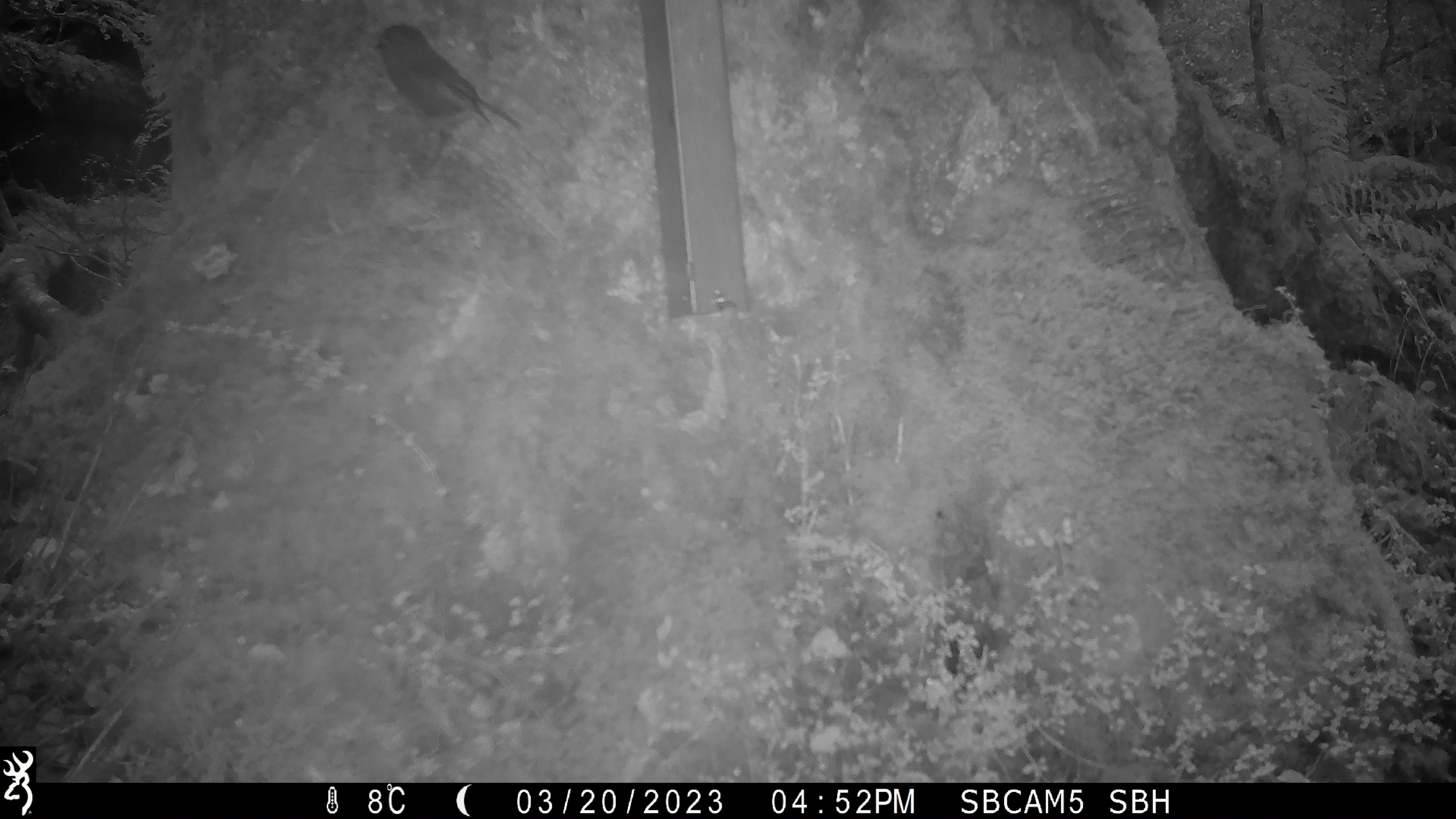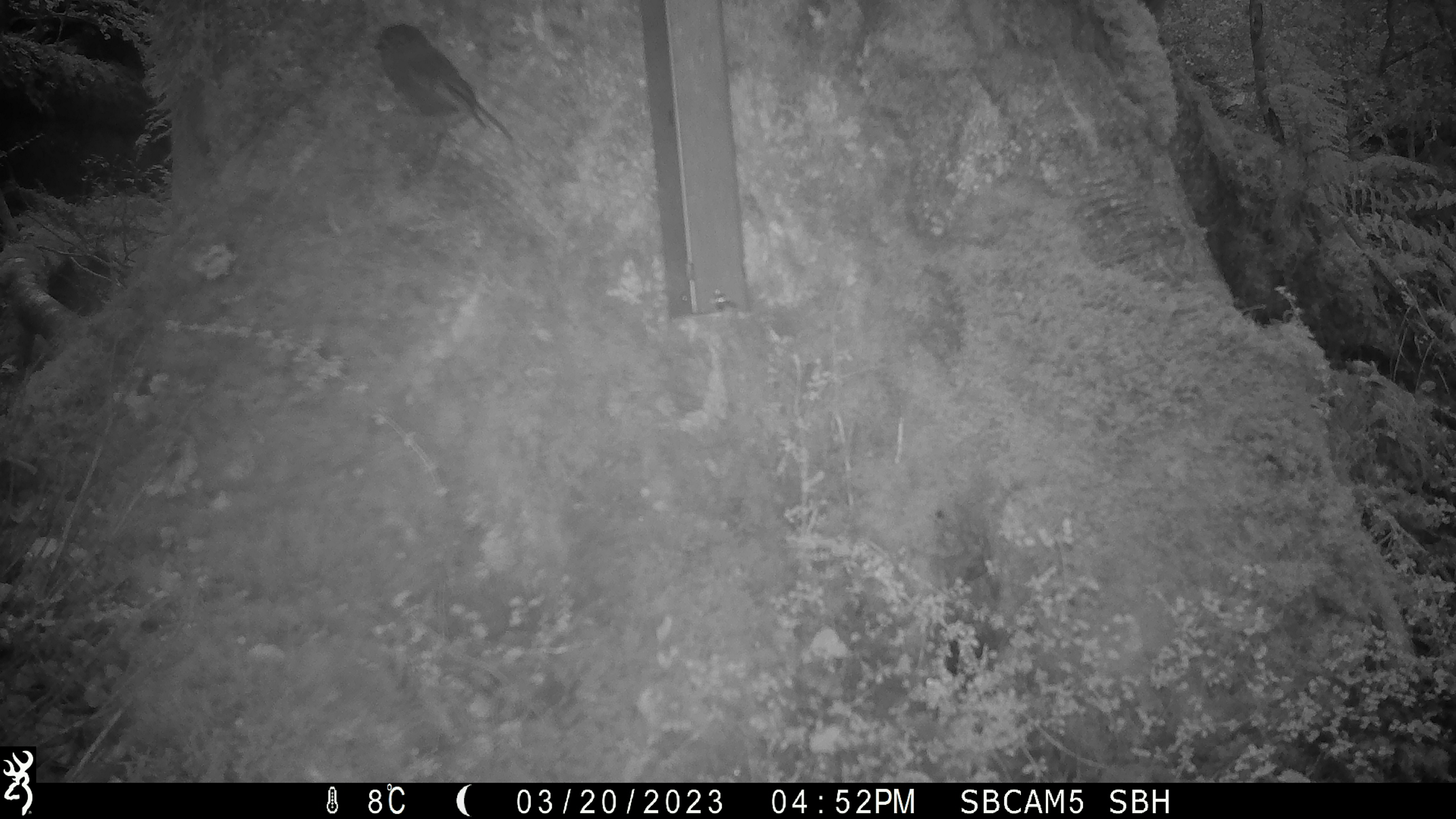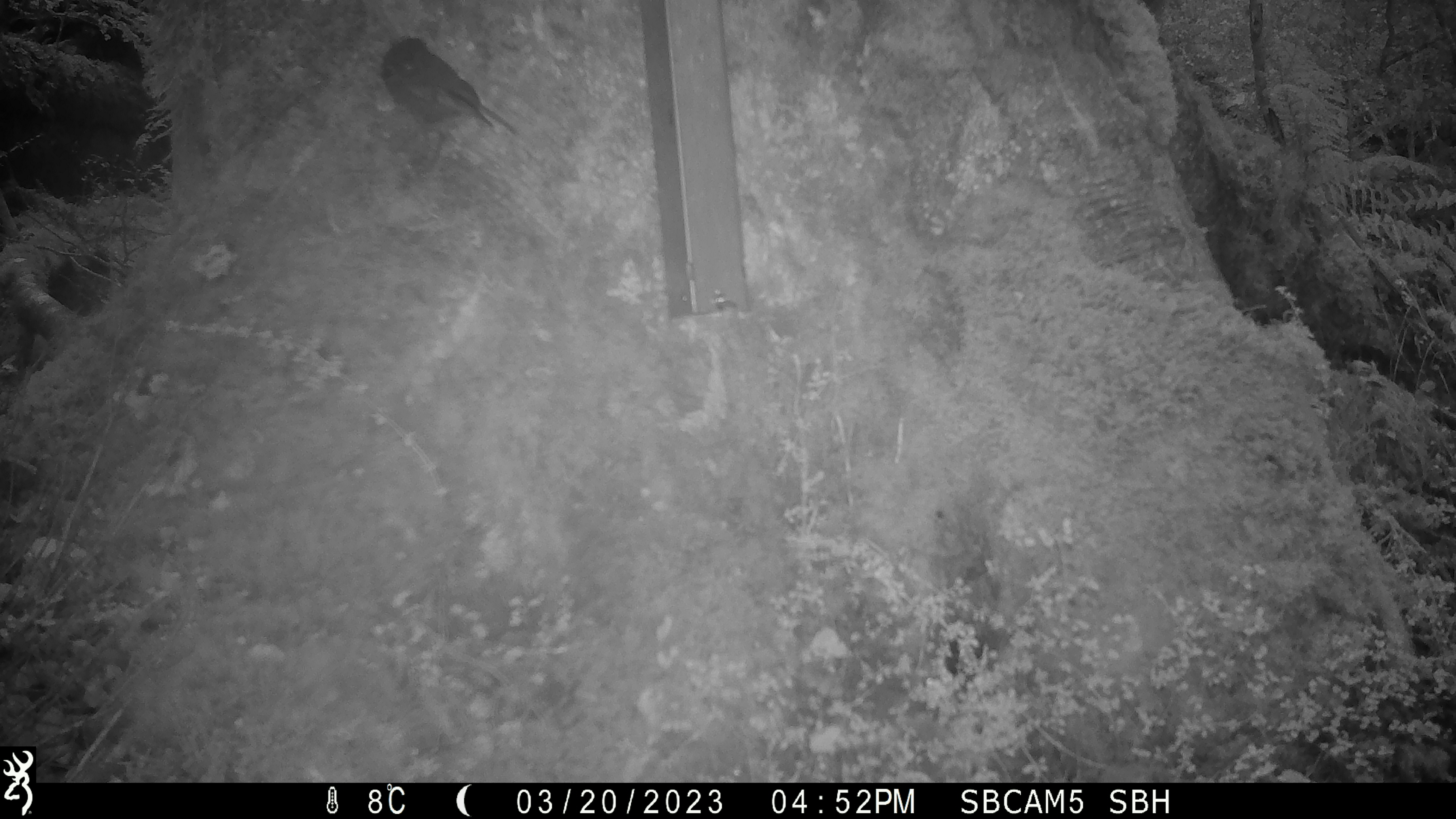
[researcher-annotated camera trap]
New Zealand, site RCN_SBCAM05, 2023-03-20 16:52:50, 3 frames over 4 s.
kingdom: Animalia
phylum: Chordata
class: Aves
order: Passeriformes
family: Petroicidae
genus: Petroica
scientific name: Petroica australis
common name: new zealand robin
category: robin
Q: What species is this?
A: Robin (new zealand robin) (Petroica australis).